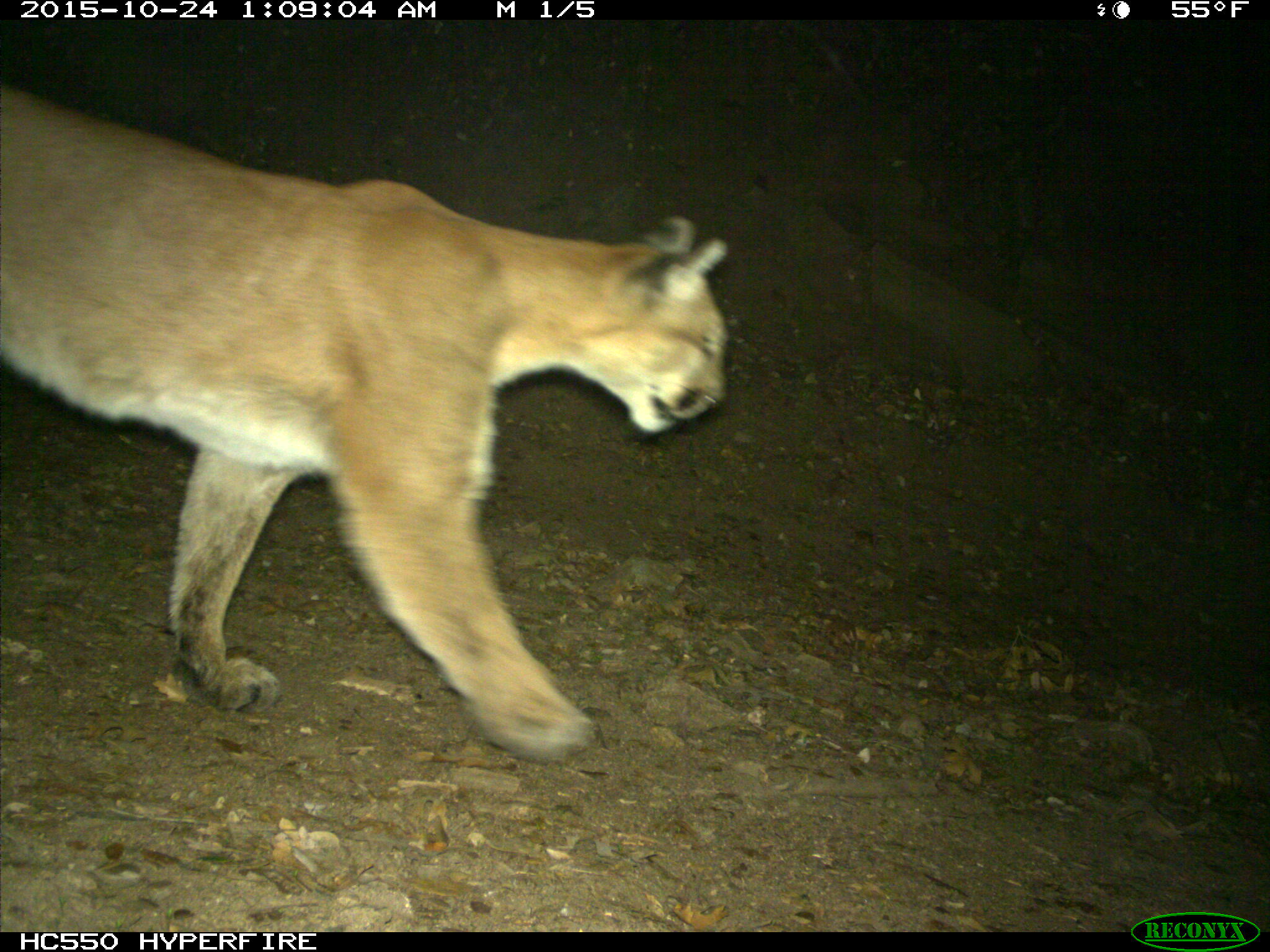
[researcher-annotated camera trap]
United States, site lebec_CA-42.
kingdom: Animalia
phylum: Chordata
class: Mammalia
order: Carnivora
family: Felidae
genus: Puma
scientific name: Puma concolor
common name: mountain lion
Puma concolor (mountain lion).